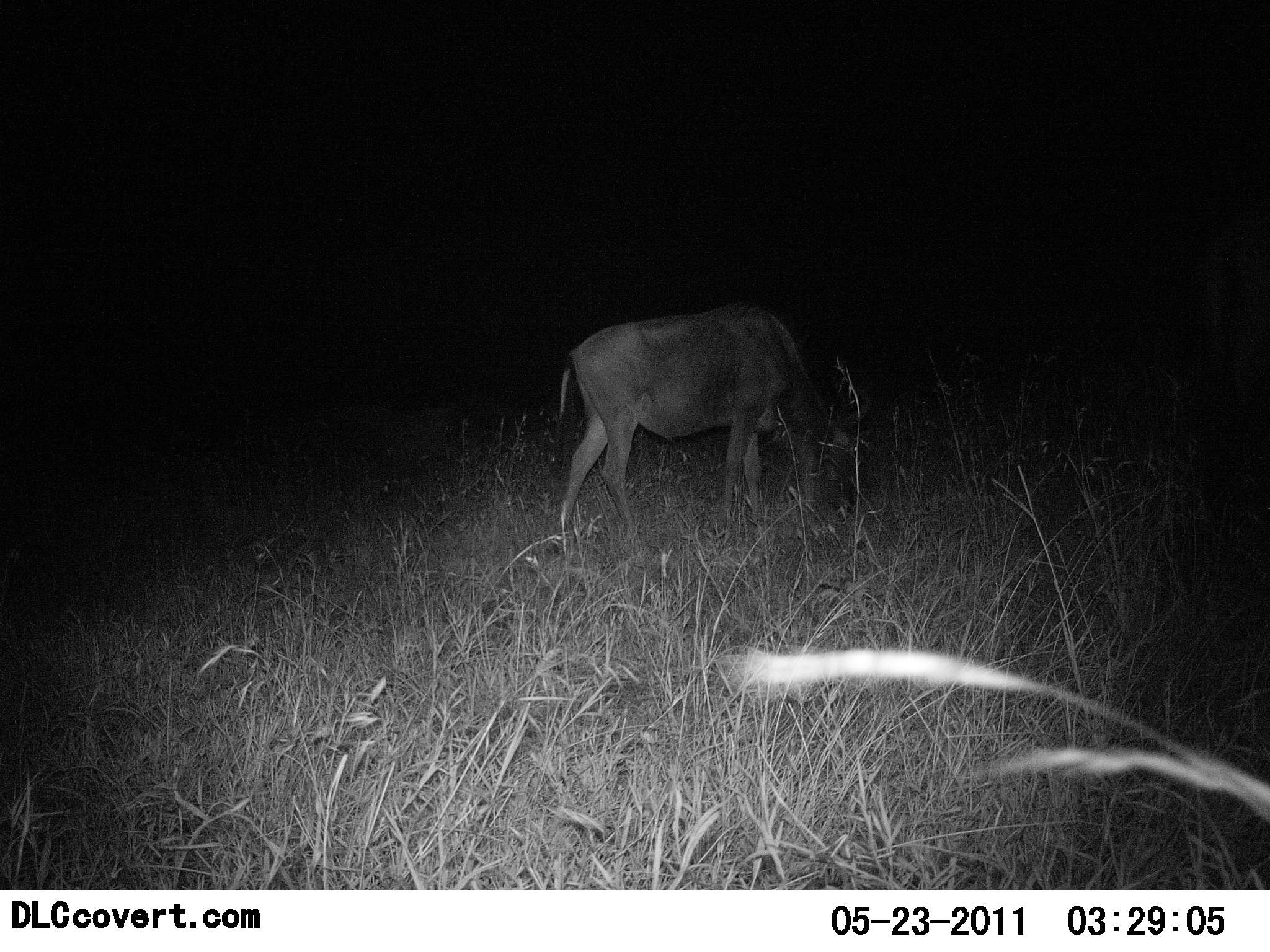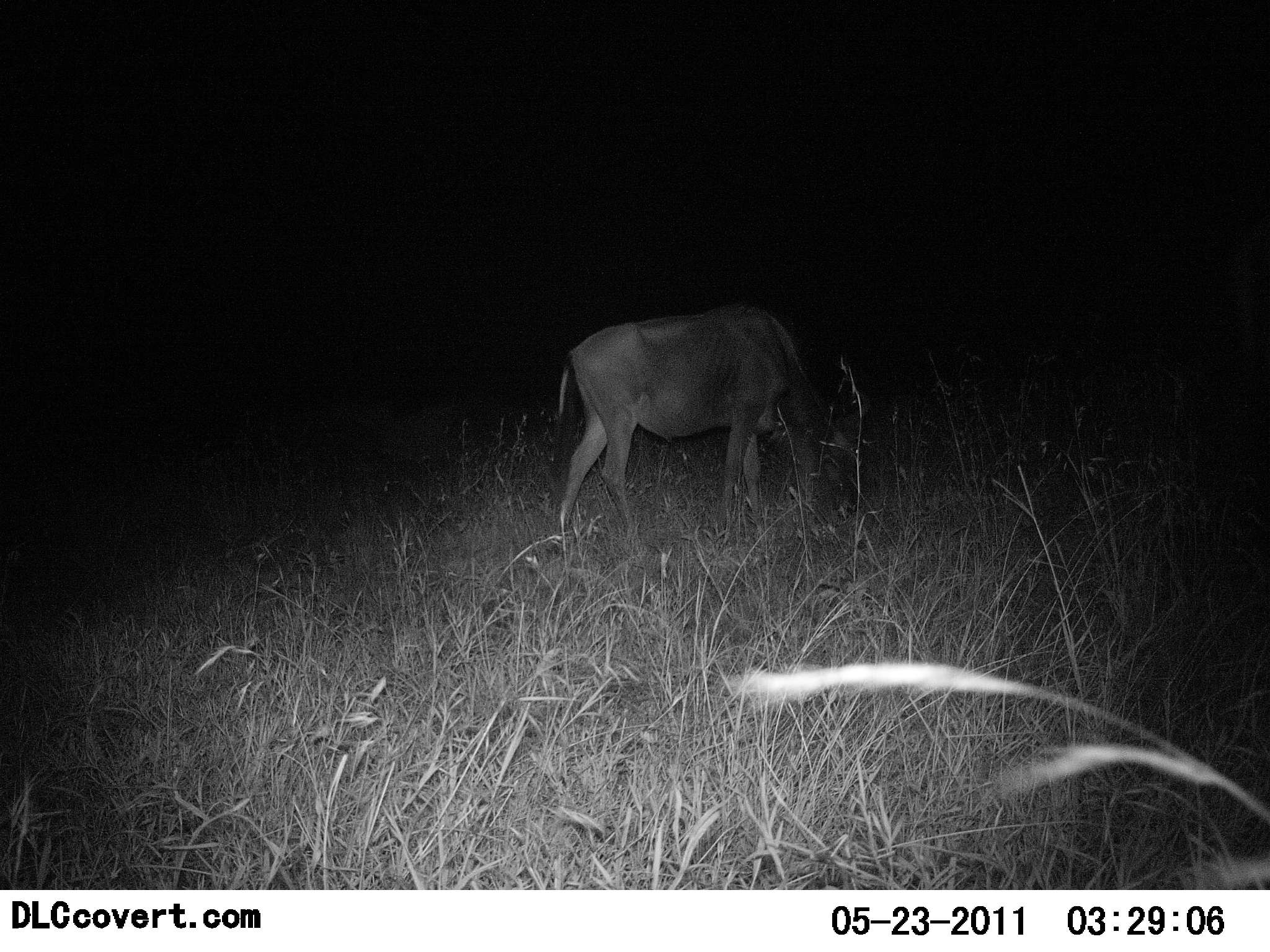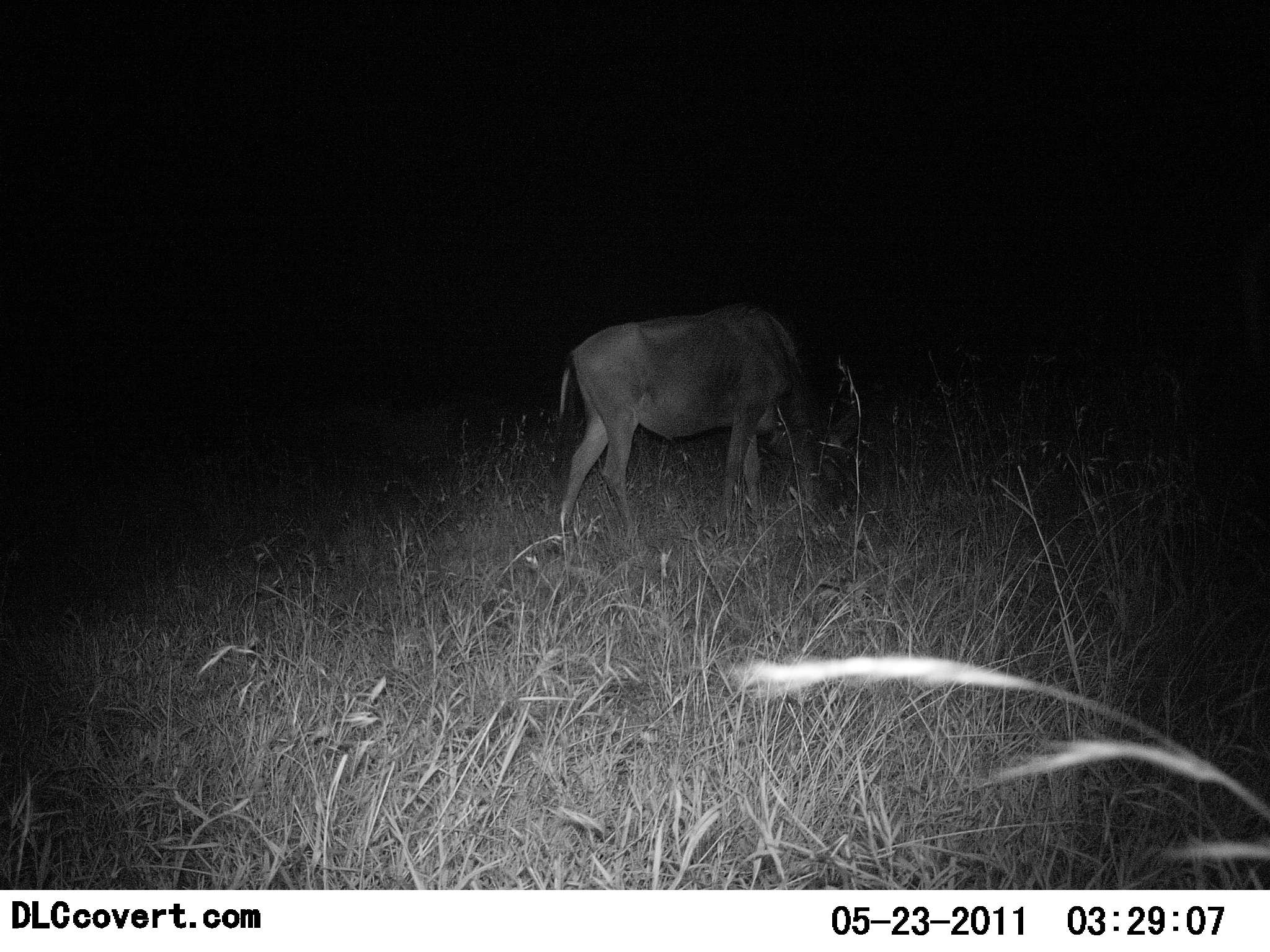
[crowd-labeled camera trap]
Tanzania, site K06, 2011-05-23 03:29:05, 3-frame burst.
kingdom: Animalia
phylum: Chordata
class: Mammalia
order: Artiodactyla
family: Bovidae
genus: Connochaetes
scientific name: Connochaetes taurinus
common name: blue wildebeest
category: wildebeest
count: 1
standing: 22%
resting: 0%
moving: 0%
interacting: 0%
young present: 0%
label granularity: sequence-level